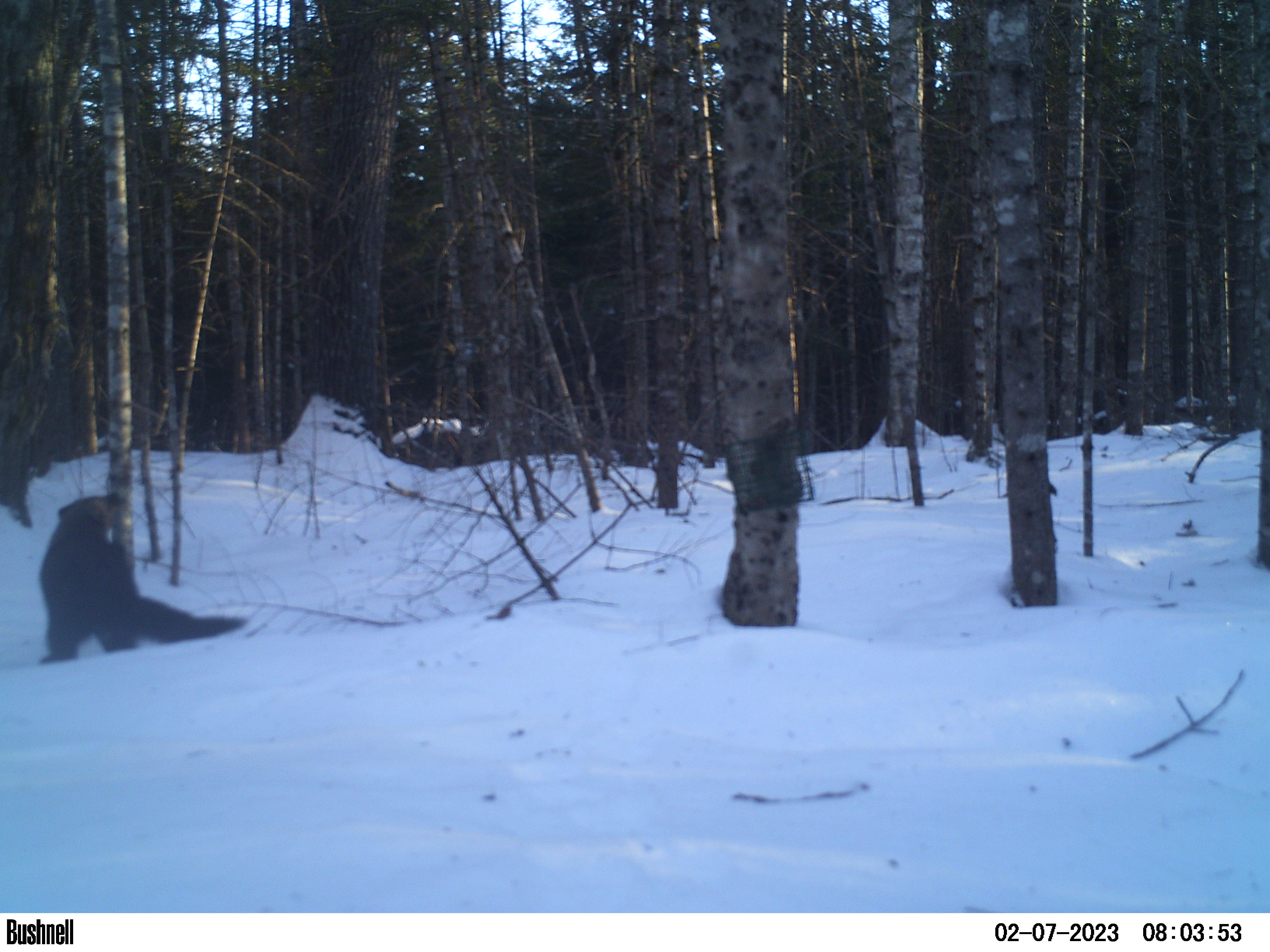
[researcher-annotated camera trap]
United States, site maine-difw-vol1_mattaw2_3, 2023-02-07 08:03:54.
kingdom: Animalia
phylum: Chordata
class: Mammalia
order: Carnivora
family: Mustelidae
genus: Pekania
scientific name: Pekania pennanti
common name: fisher